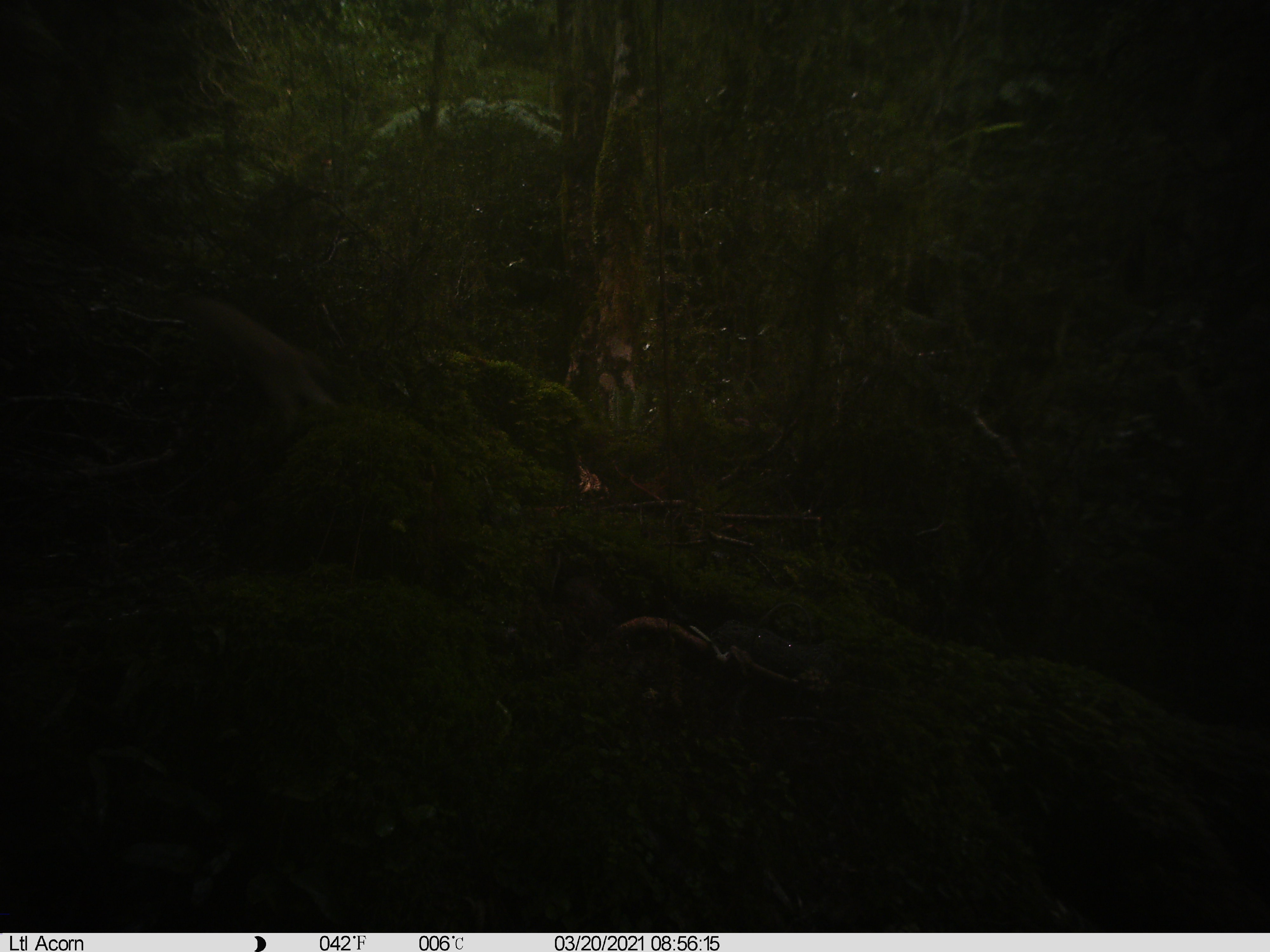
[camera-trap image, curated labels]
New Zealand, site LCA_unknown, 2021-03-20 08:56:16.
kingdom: Animalia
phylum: Chordata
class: Mammalia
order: Carnivora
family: Mustelidae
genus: Mustela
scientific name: Mustela erminea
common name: stoat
Stoat (Mustela erminea).